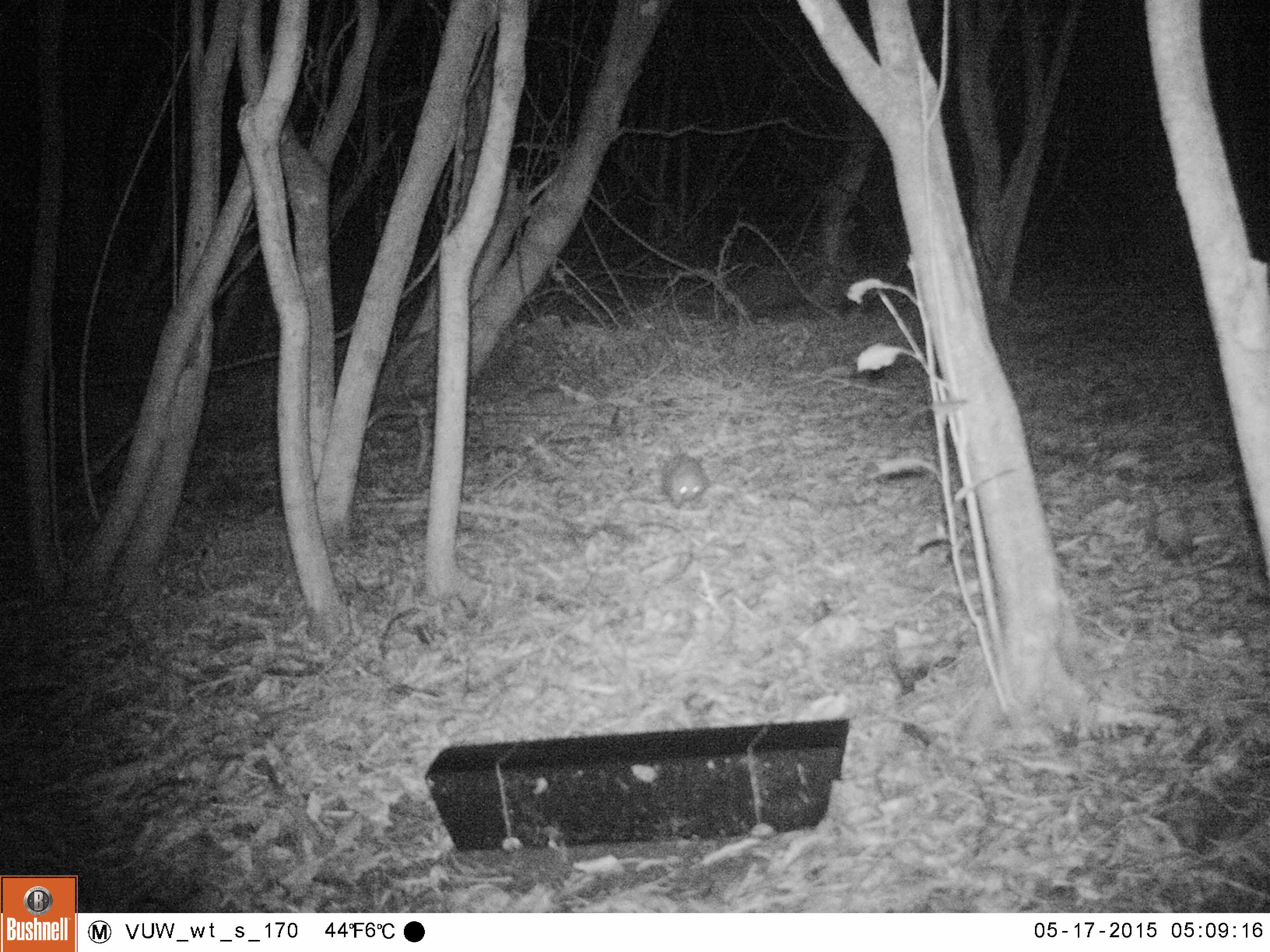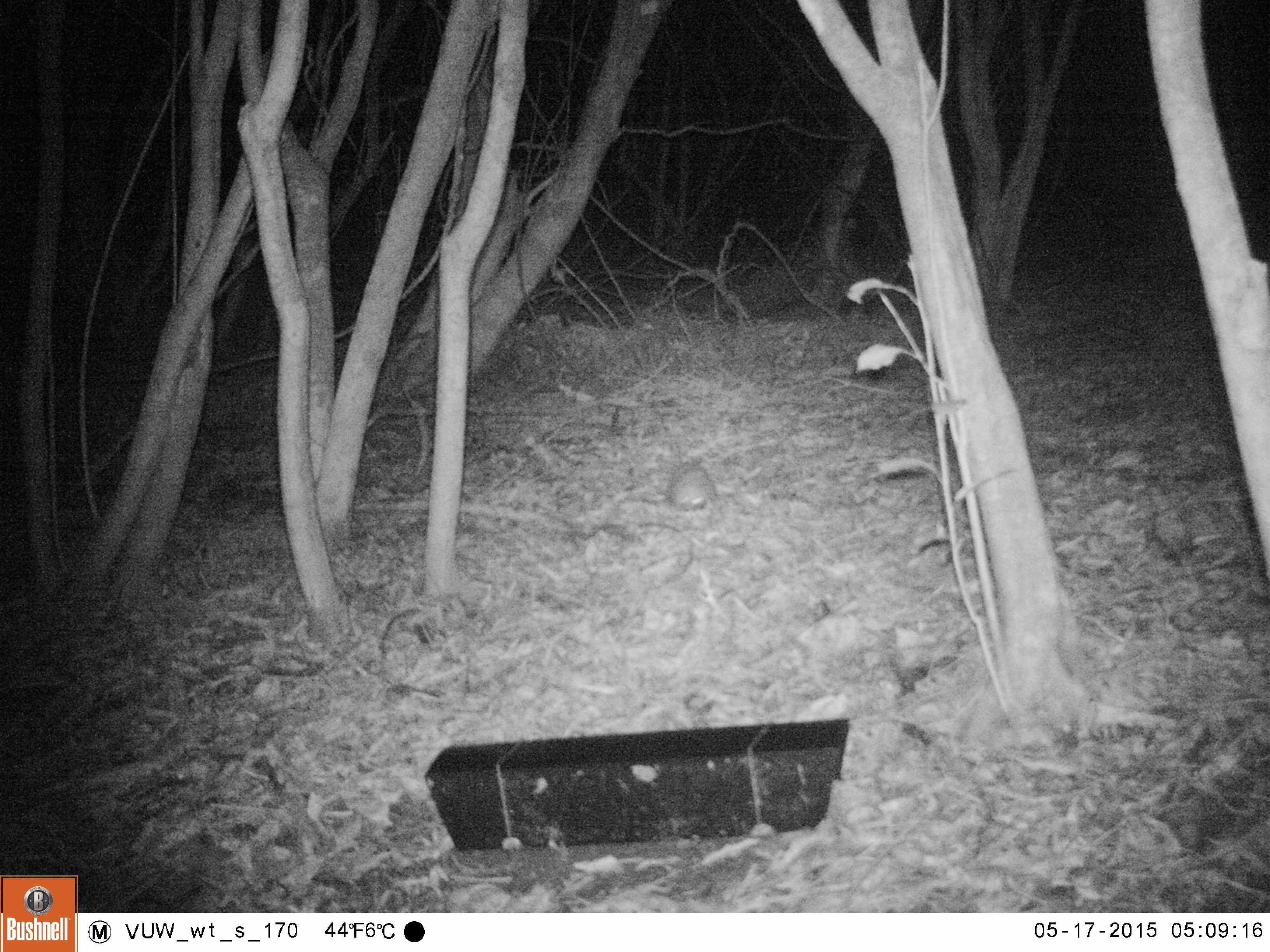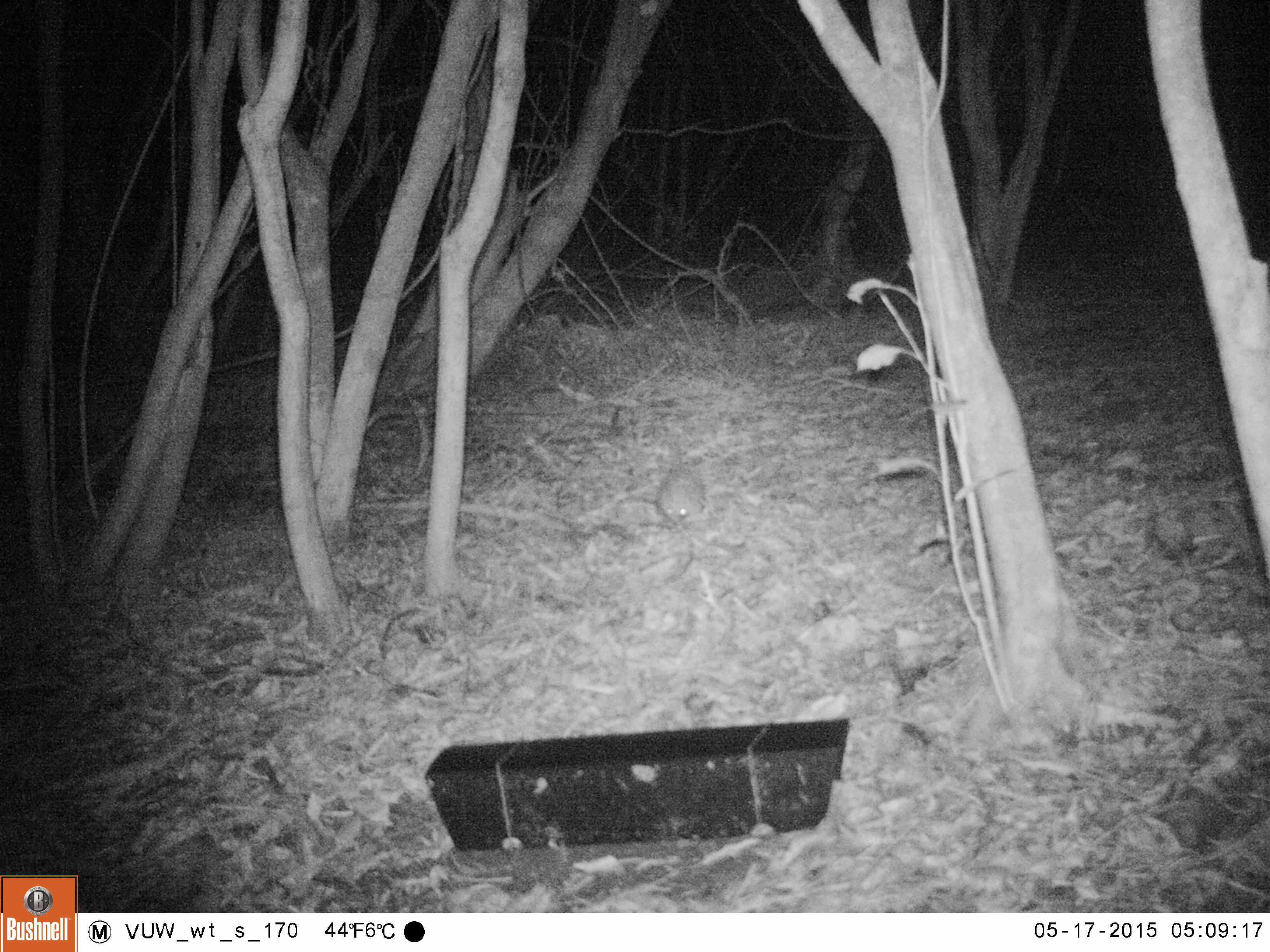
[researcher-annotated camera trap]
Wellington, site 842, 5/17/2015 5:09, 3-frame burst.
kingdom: Animalia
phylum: Chordata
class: Mammalia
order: Eulipotyphla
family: Erinaceidae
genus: Erinaceus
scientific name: Erinaceus europaeus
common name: hedgehog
Hedgehog (Erinaceus europaeus).